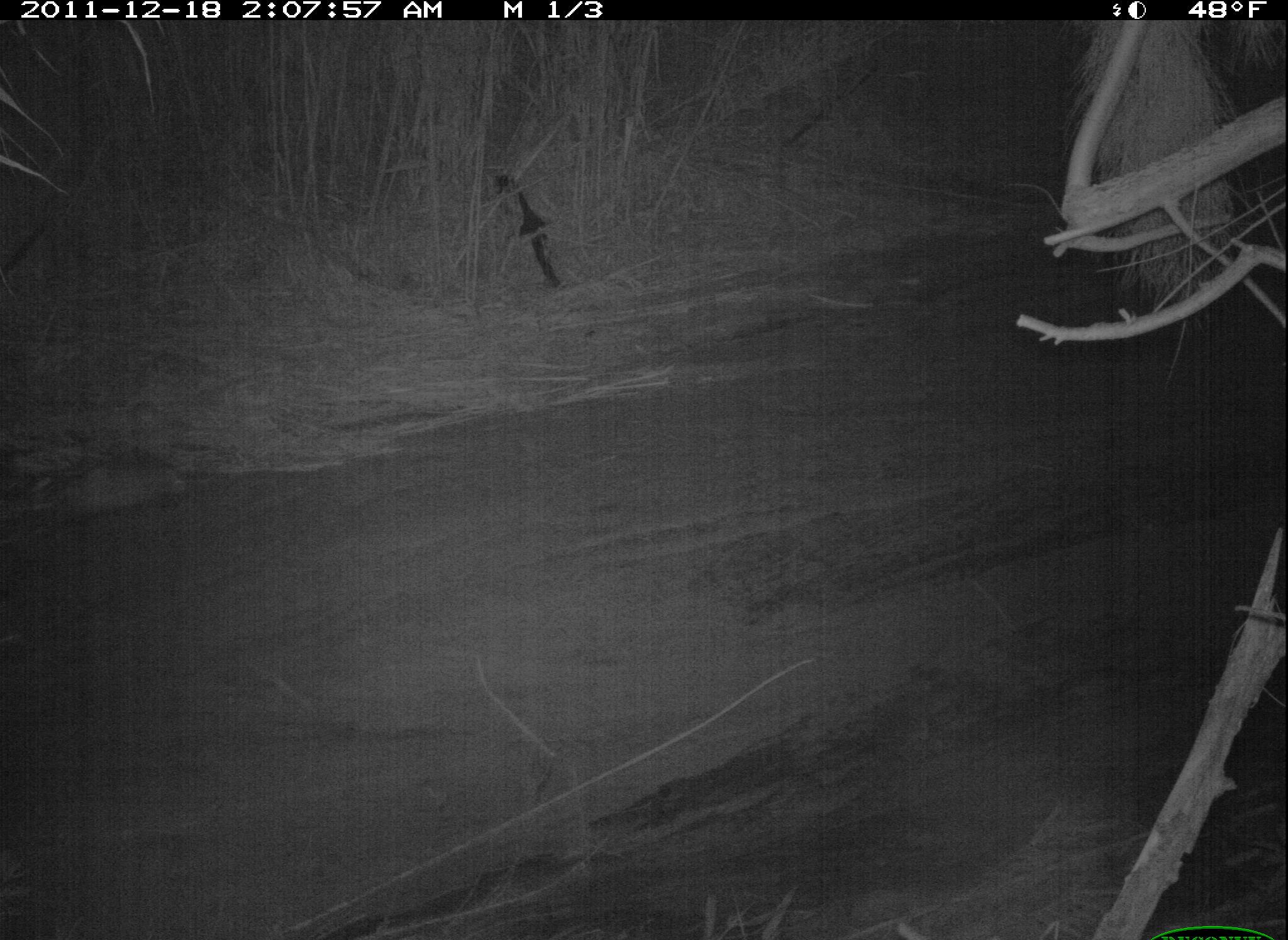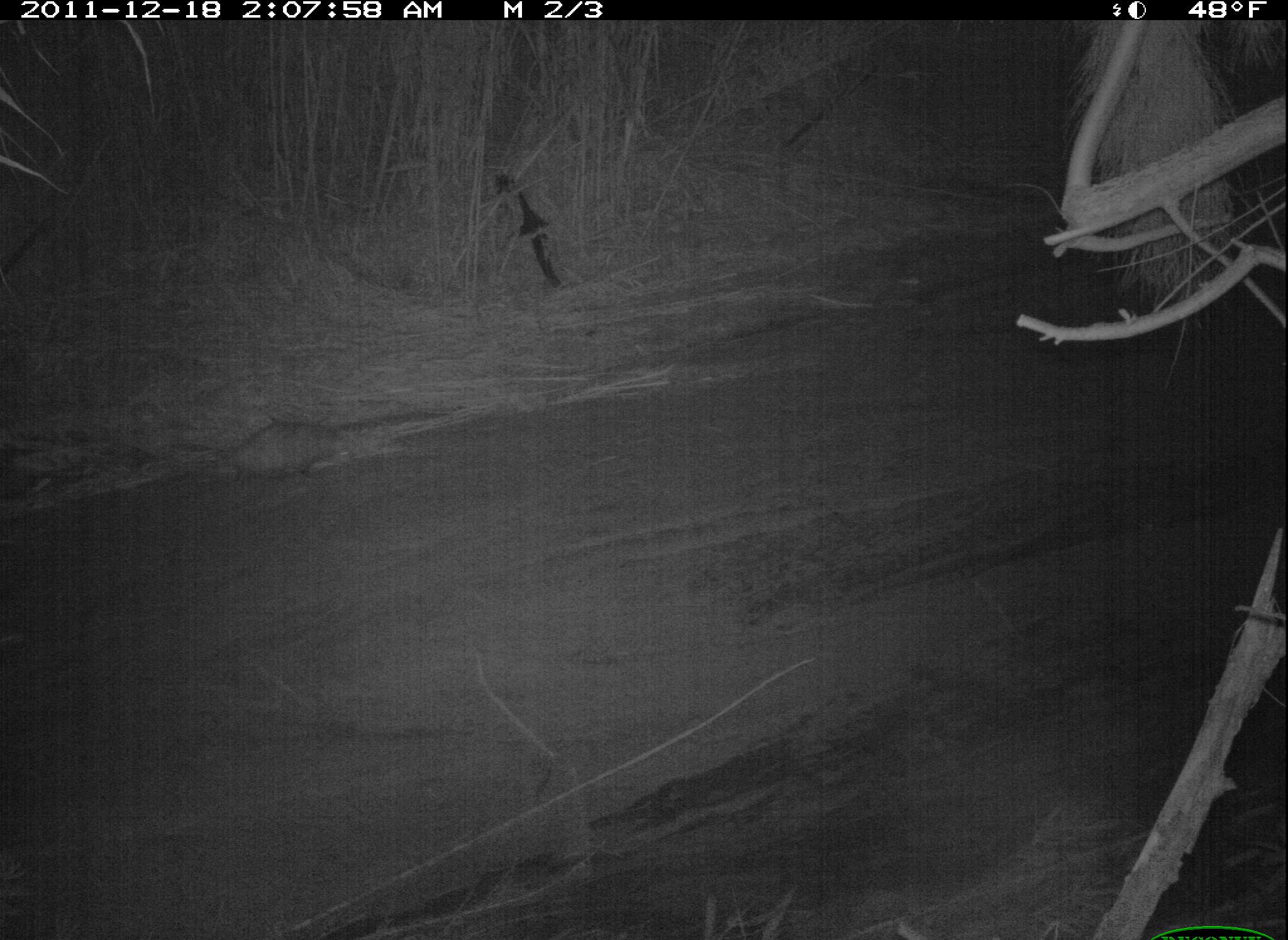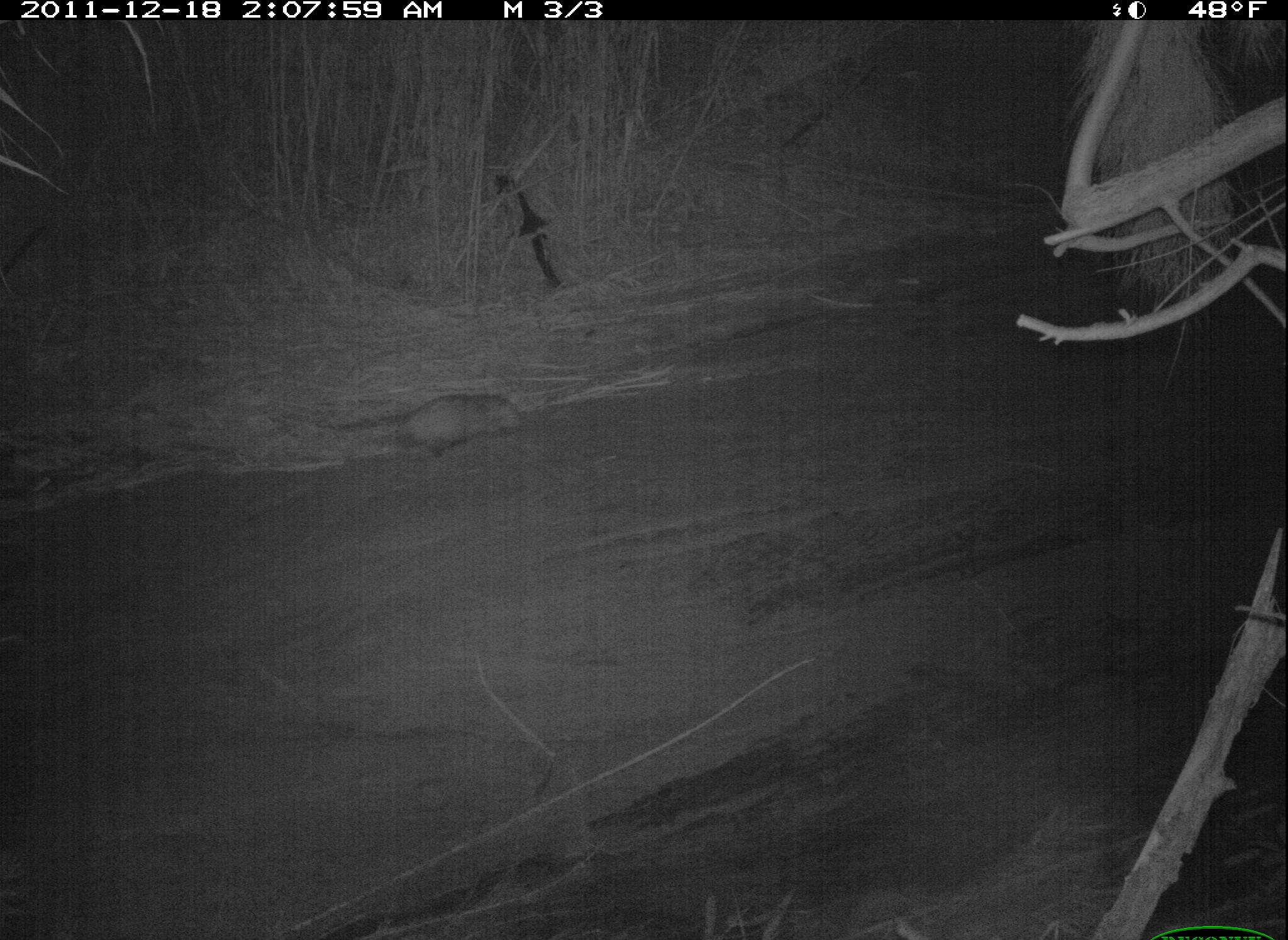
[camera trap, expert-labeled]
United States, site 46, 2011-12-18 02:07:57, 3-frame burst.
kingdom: Animalia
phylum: Chordata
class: Mammalia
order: Didelphimorphia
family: Didelphidae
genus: Didelphis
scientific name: Didelphis virginiana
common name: virginia opossum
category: opossum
Opossum (virginia opossum) (Didelphis virginiana).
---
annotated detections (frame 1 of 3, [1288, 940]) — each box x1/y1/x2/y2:
opossum: 19/445/201/537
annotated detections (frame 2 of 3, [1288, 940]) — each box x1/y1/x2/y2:
opossum: 190/406/364/499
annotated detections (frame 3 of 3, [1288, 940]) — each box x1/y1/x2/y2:
opossum: 325/377/536/470